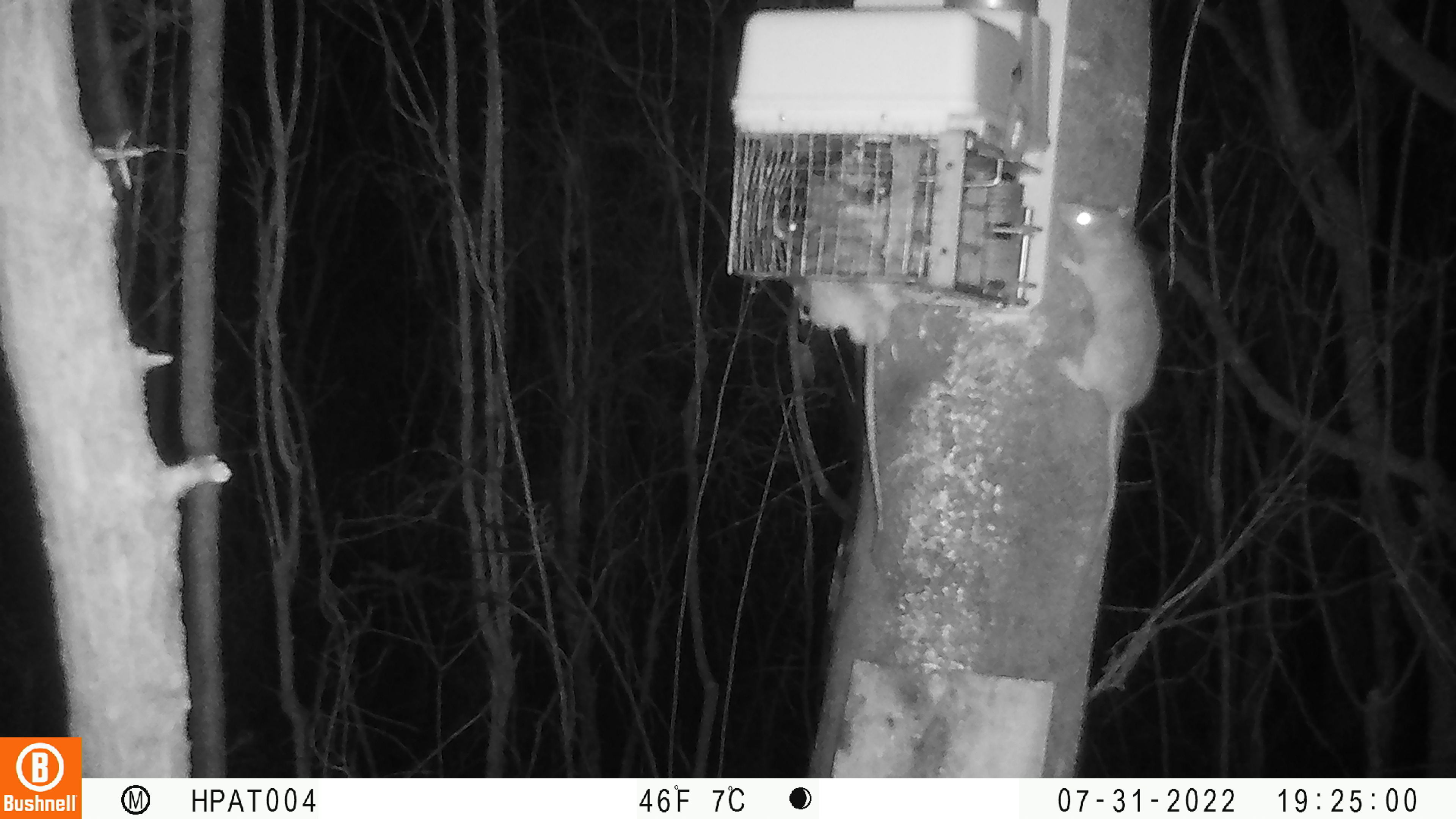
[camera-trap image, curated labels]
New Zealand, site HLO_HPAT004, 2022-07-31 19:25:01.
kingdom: Animalia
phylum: Chordata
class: Mammalia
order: Rodentia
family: Muridae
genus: Rattus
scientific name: Rattus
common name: rat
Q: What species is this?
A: Rat (Rattus).